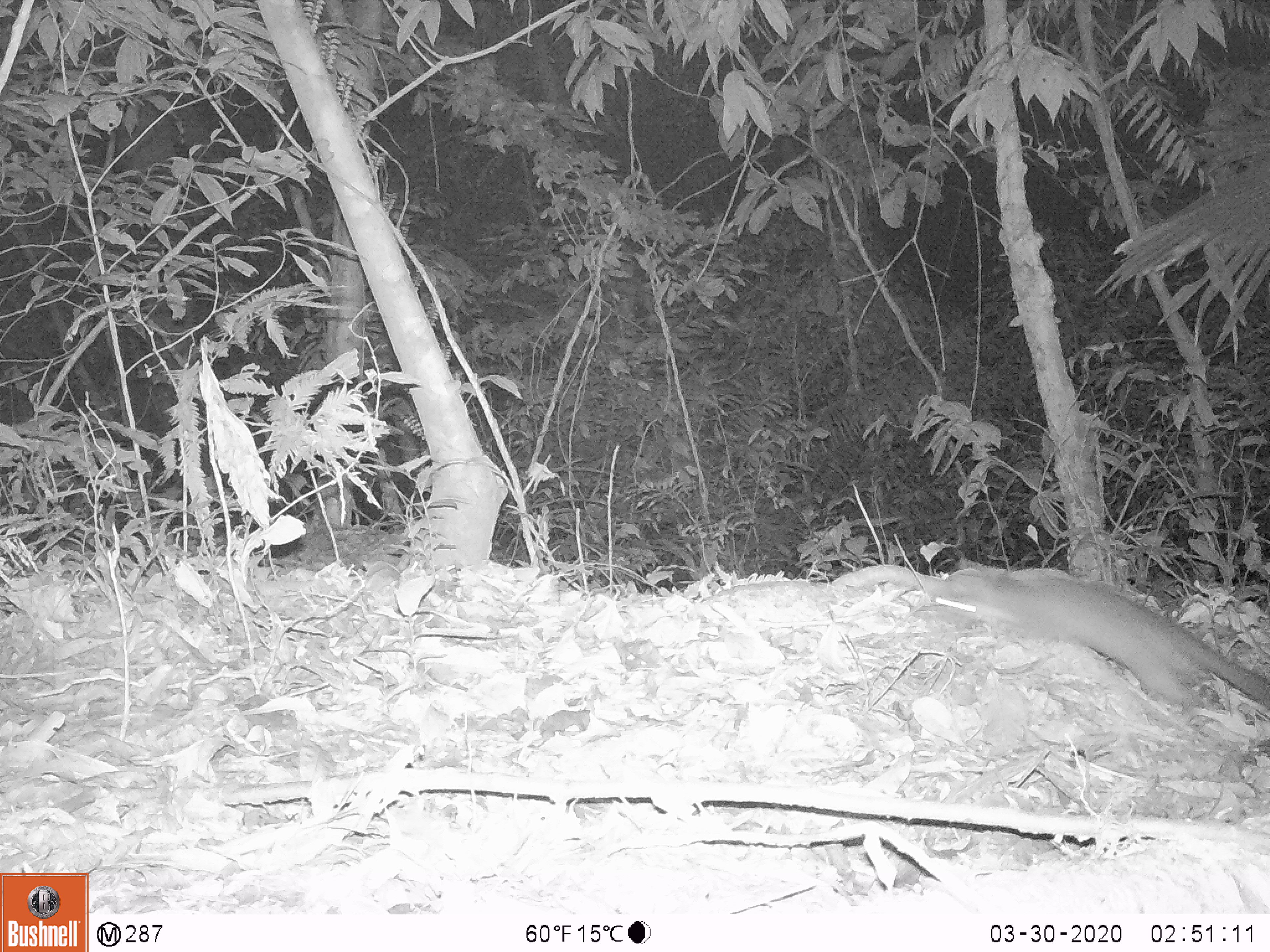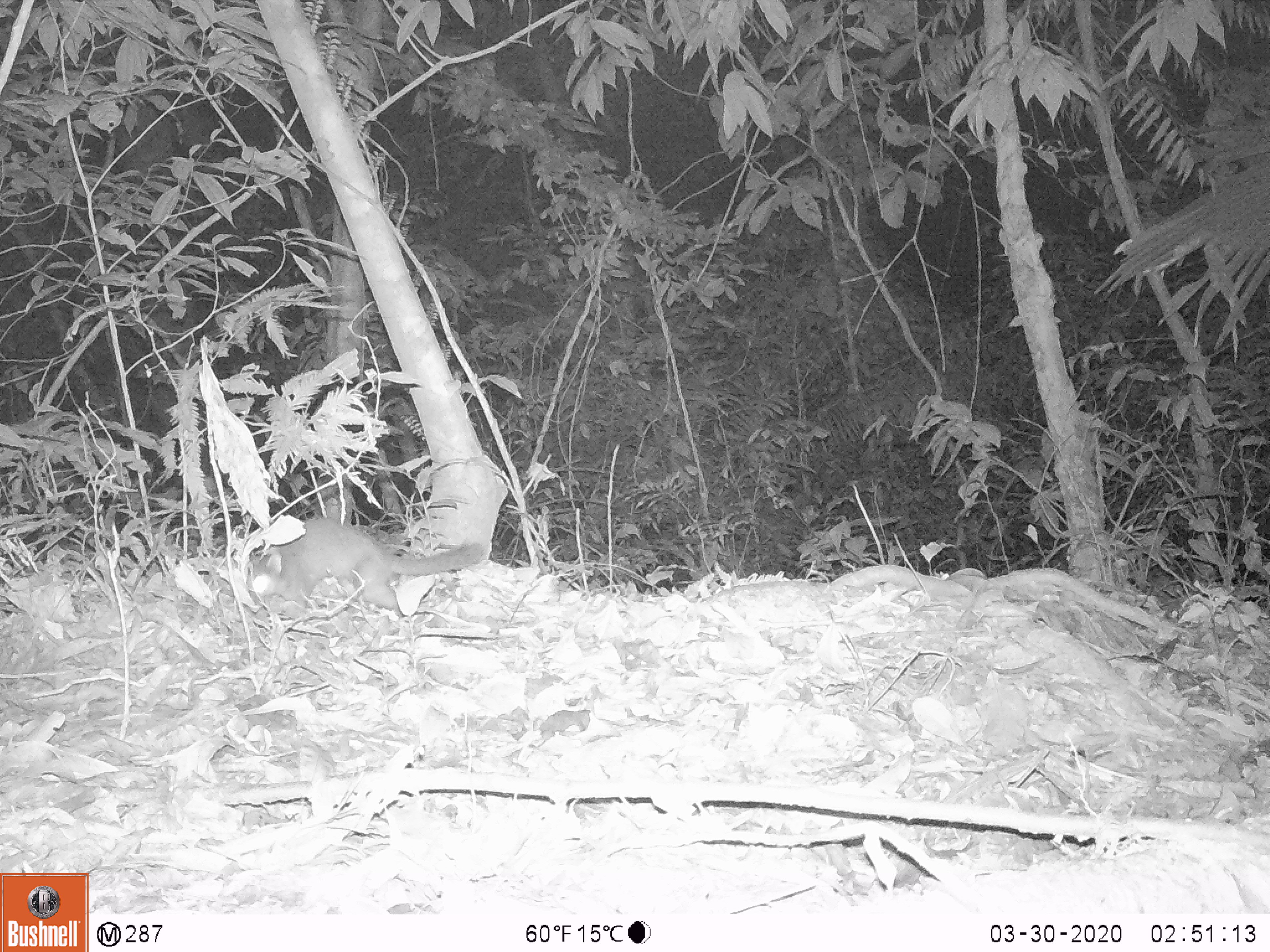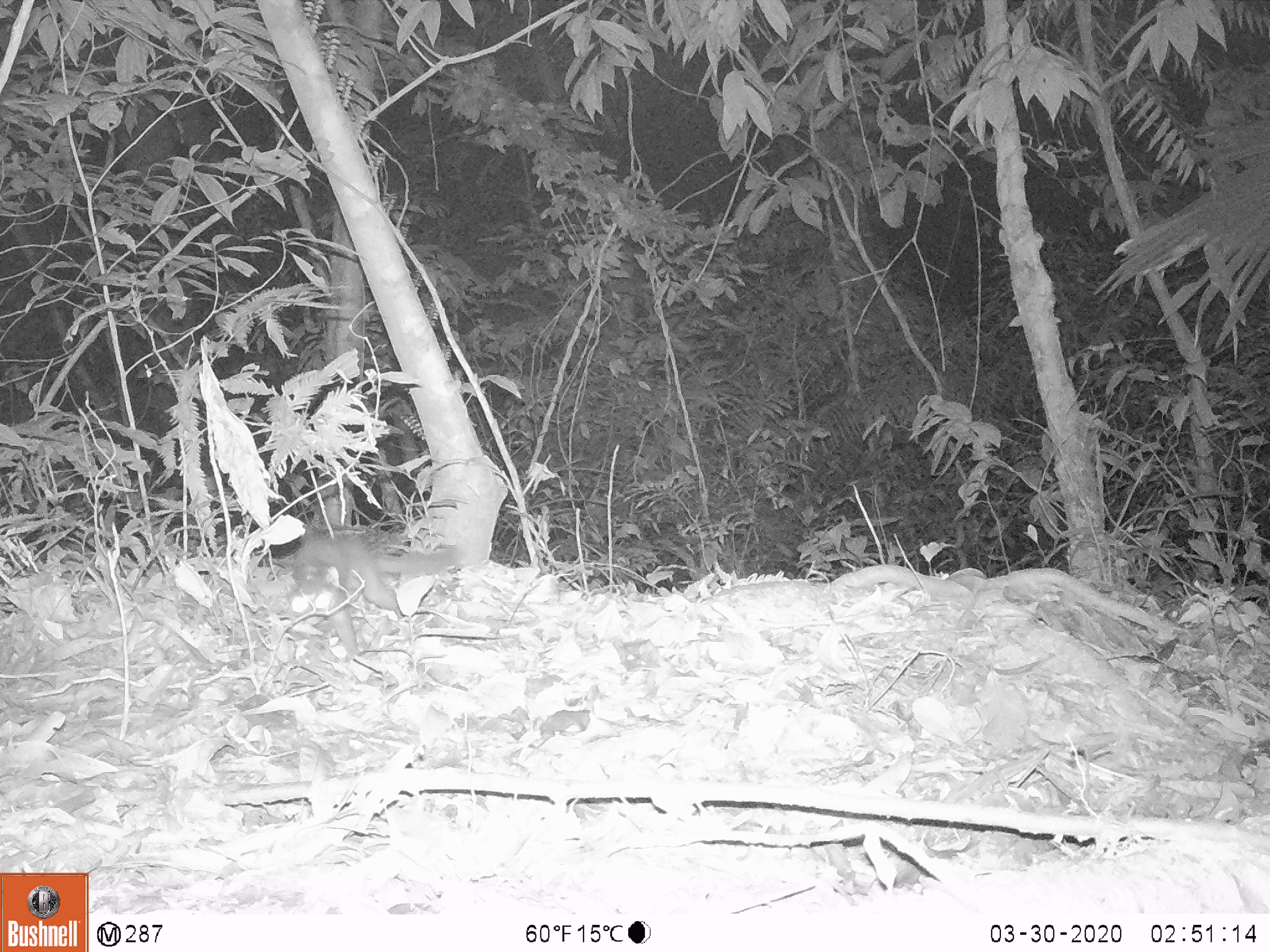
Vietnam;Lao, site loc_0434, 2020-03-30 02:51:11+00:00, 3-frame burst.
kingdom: Animalia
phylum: Chordata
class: Mammalia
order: Carnivora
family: Mustelidae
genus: Melogale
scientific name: Melogale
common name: ferret badger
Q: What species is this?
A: Ferret badger (Melogale).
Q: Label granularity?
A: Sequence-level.